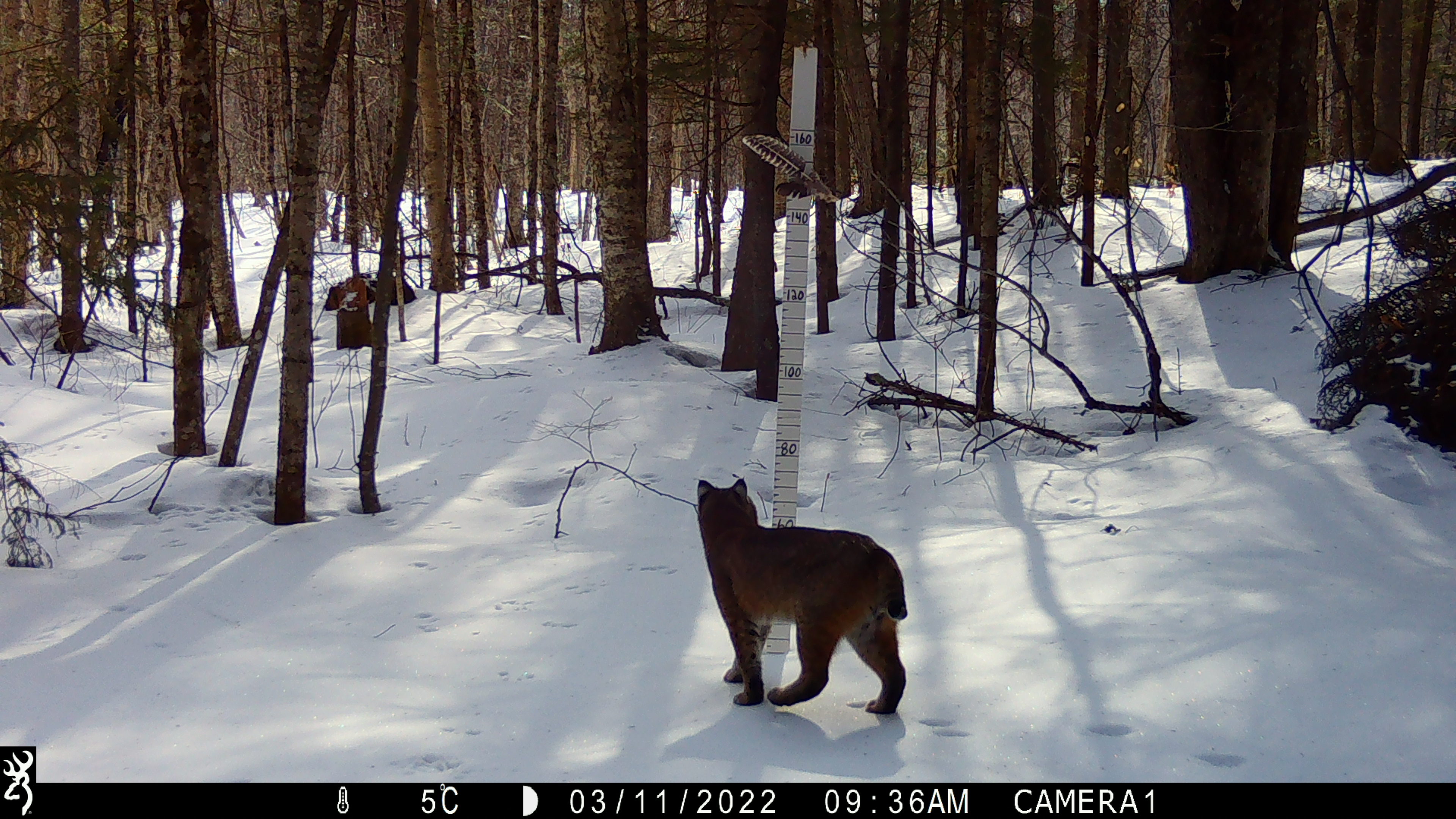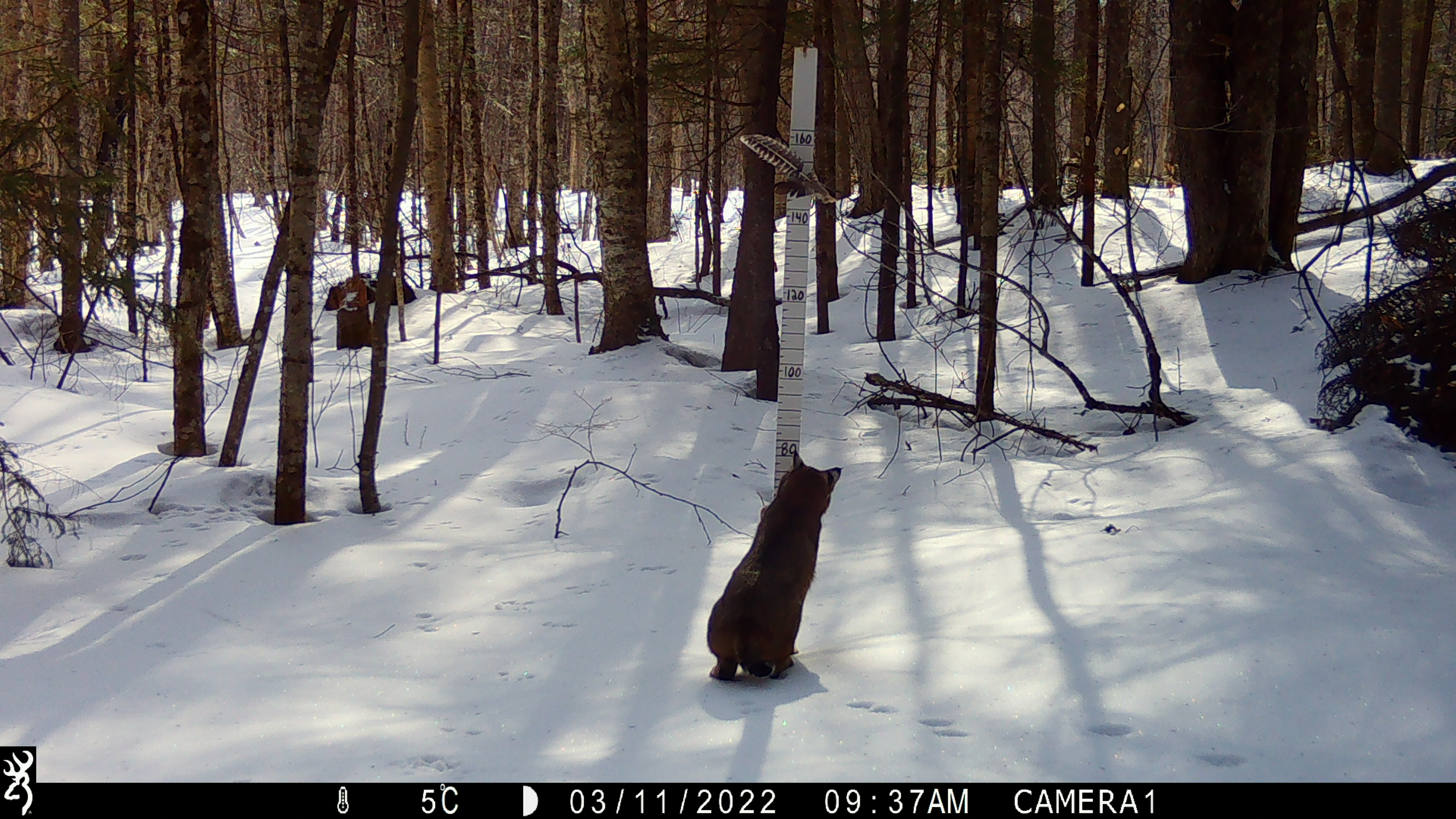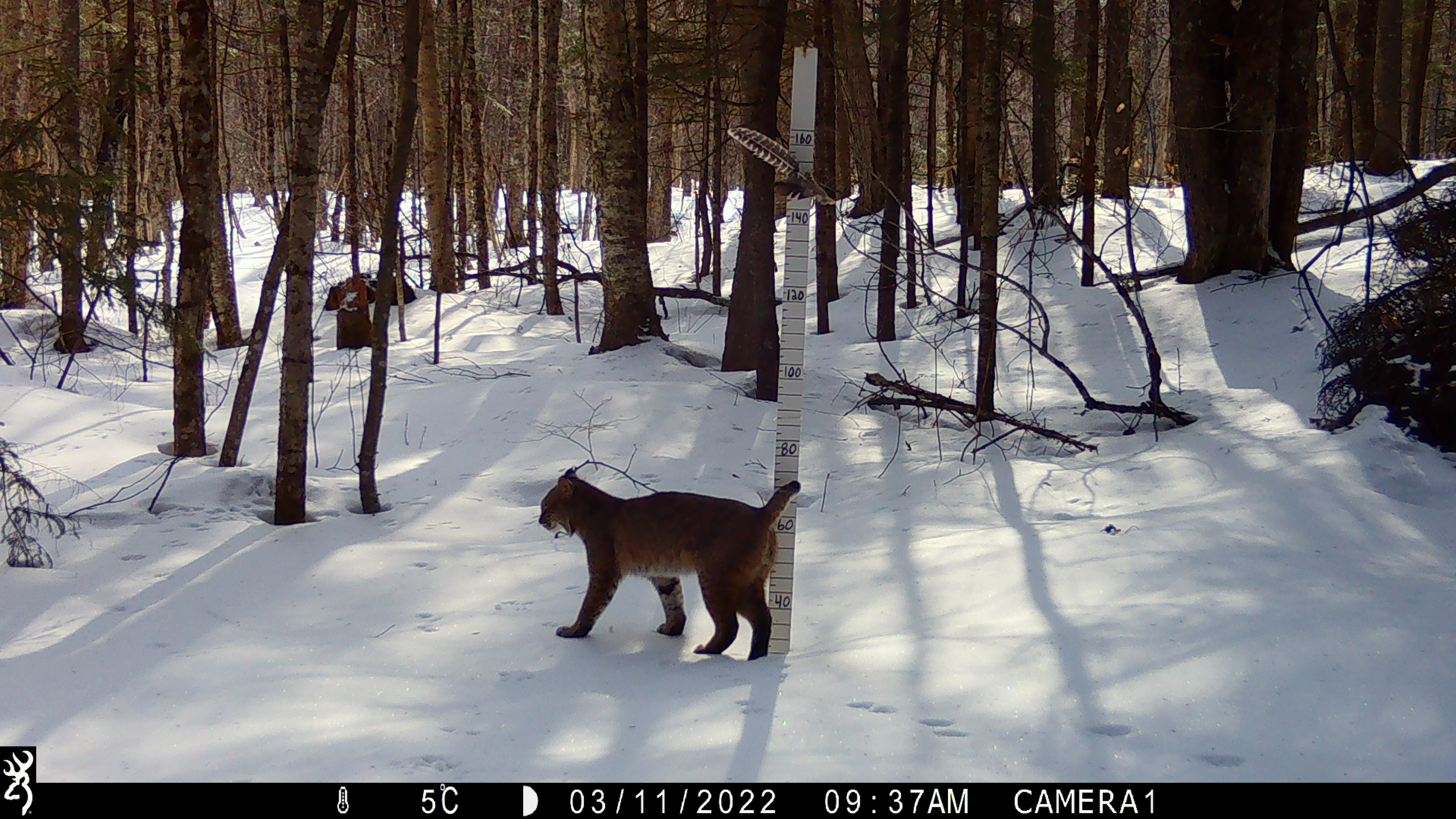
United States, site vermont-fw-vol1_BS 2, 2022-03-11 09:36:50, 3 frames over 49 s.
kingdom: Animalia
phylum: Chordata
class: Mammalia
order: Carnivora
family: Felidae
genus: Lynx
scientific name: Lynx rufus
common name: bobcat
Bobcat (Lynx rufus).